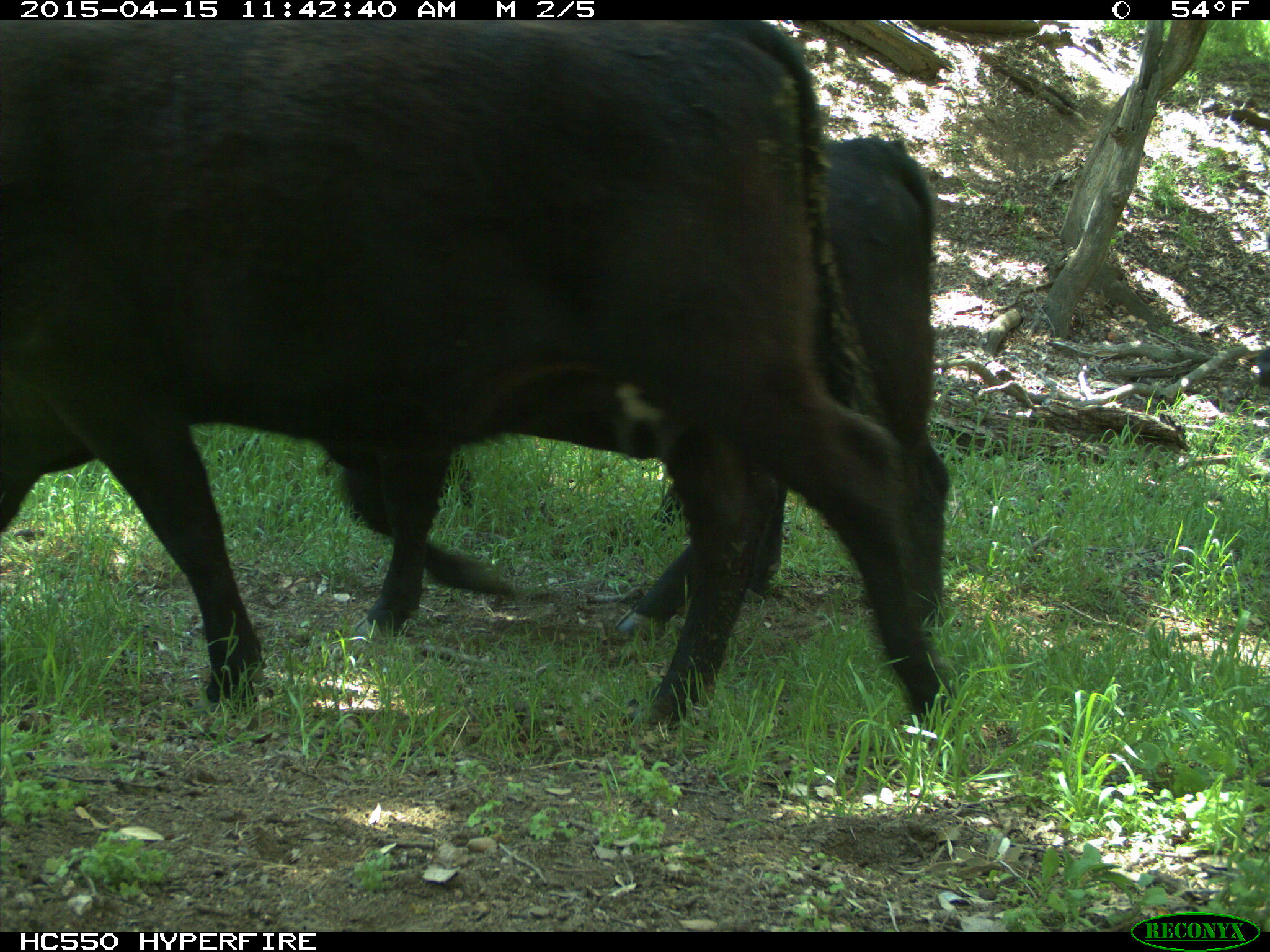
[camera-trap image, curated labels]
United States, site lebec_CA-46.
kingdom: Animalia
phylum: Chordata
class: Mammalia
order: Artiodactyla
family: Bovidae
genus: Bos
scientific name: Bos taurus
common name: domestic cow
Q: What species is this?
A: Bos taurus (domestic cow).